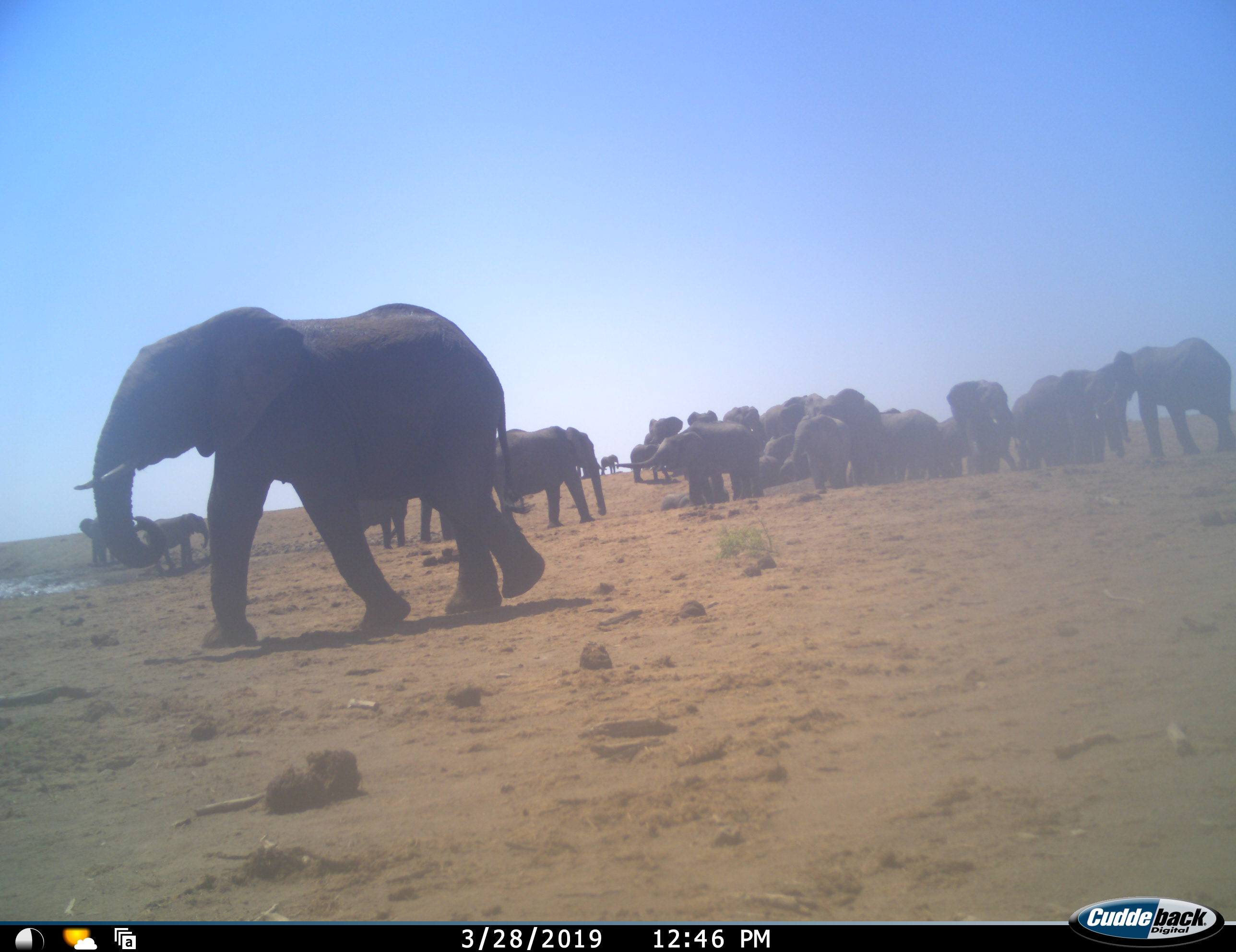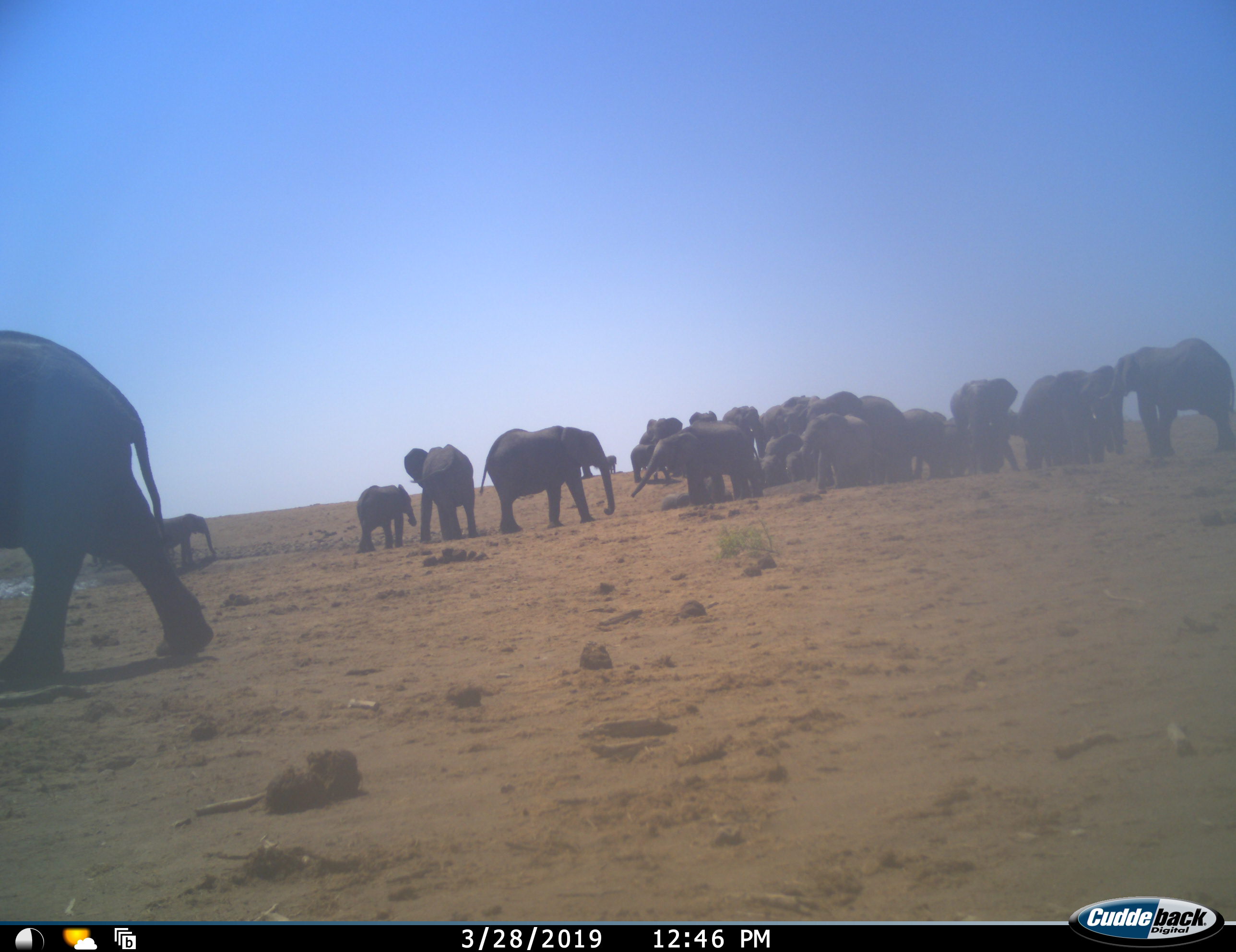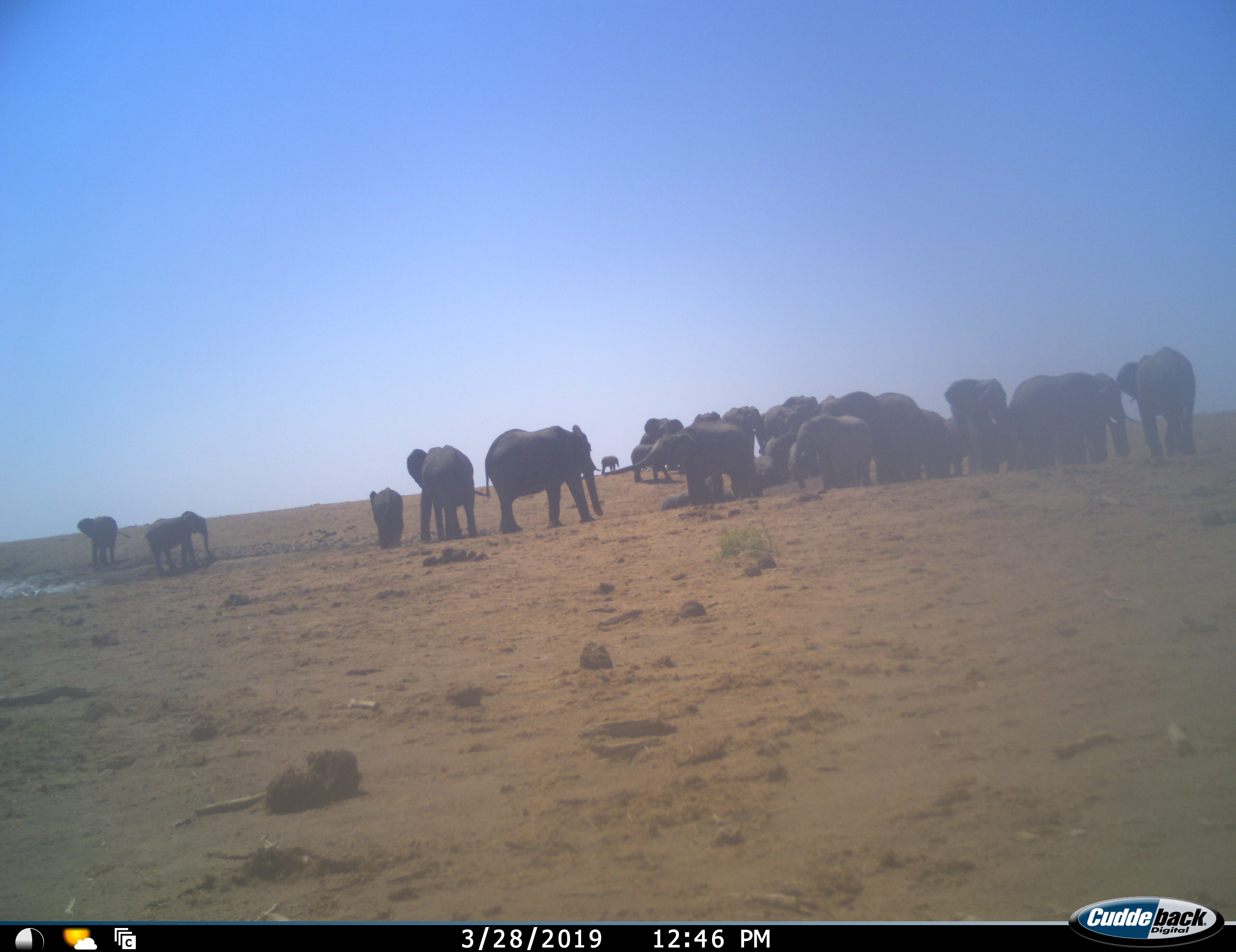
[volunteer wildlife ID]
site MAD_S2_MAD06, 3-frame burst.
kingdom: Animalia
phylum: Chordata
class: Mammalia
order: Proboscidea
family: Elephantidae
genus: Loxodonta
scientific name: Loxodonta africana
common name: african bush elephant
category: elephant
Elephant (african bush elephant) (Loxodonta africana), count 11-50. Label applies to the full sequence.